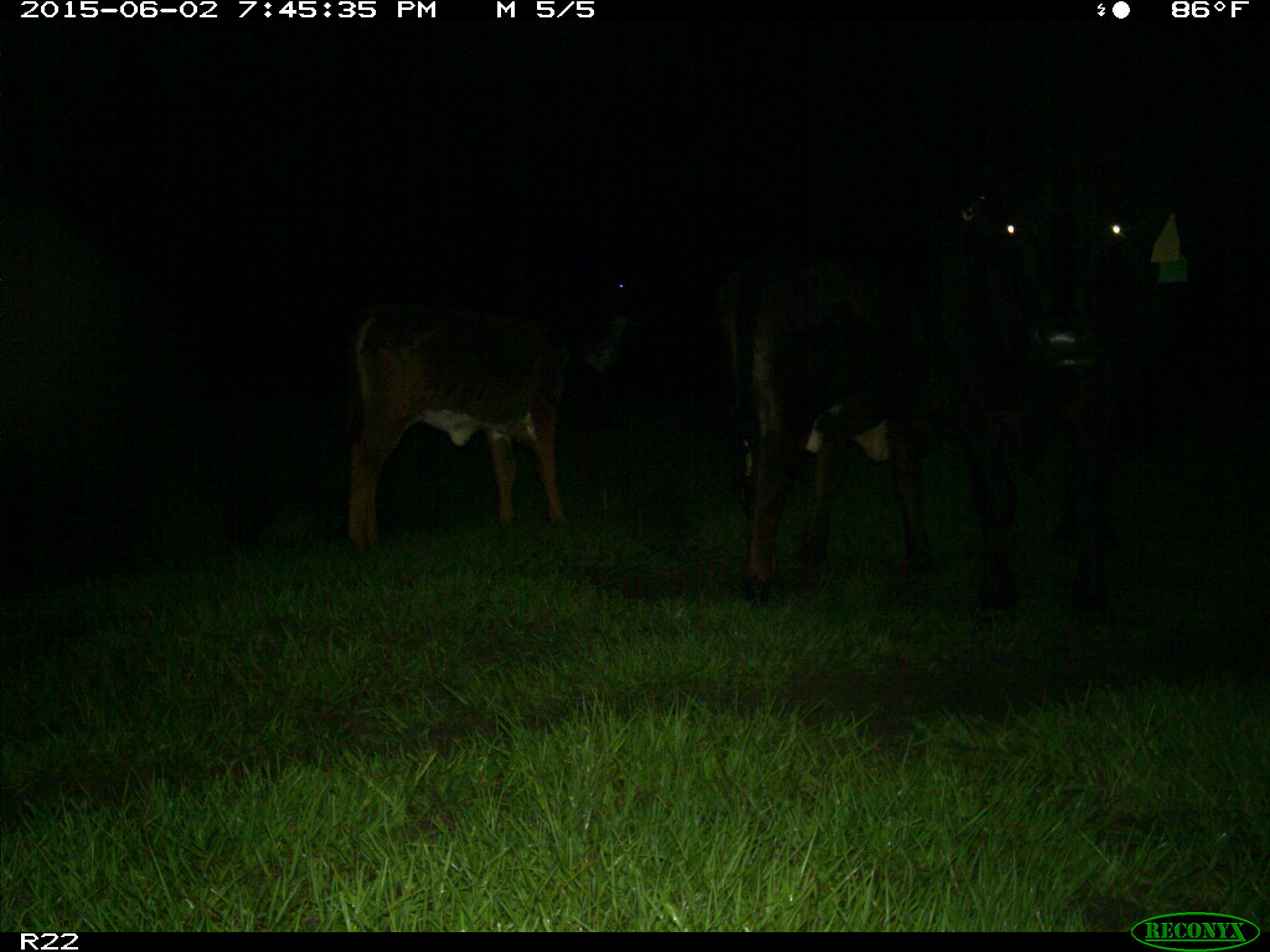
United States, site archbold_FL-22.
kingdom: Animalia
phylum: Chordata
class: Mammalia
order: Artiodactyla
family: Bovidae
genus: Bos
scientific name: Bos taurus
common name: domestic cow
Bos taurus (domestic cow).